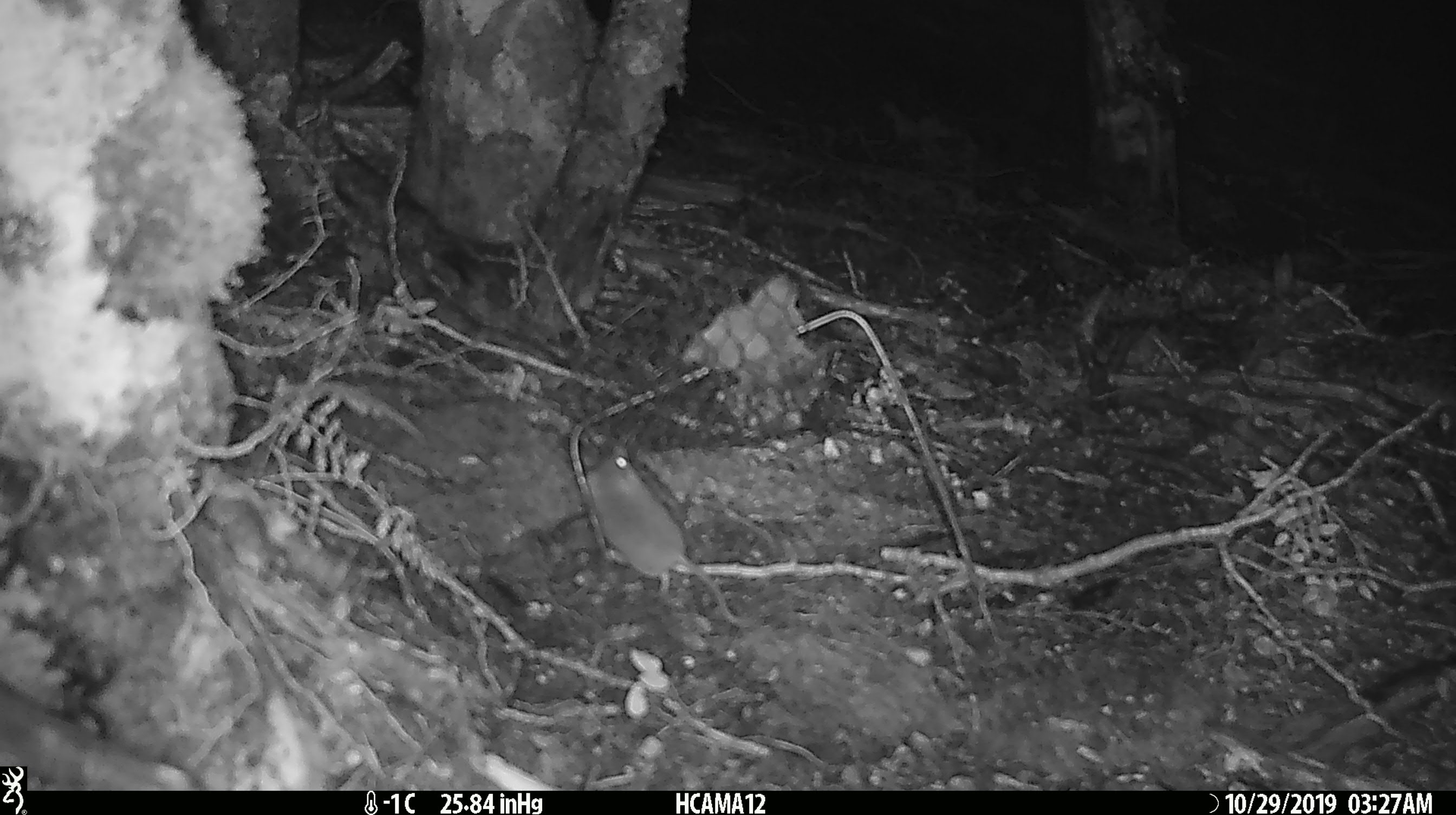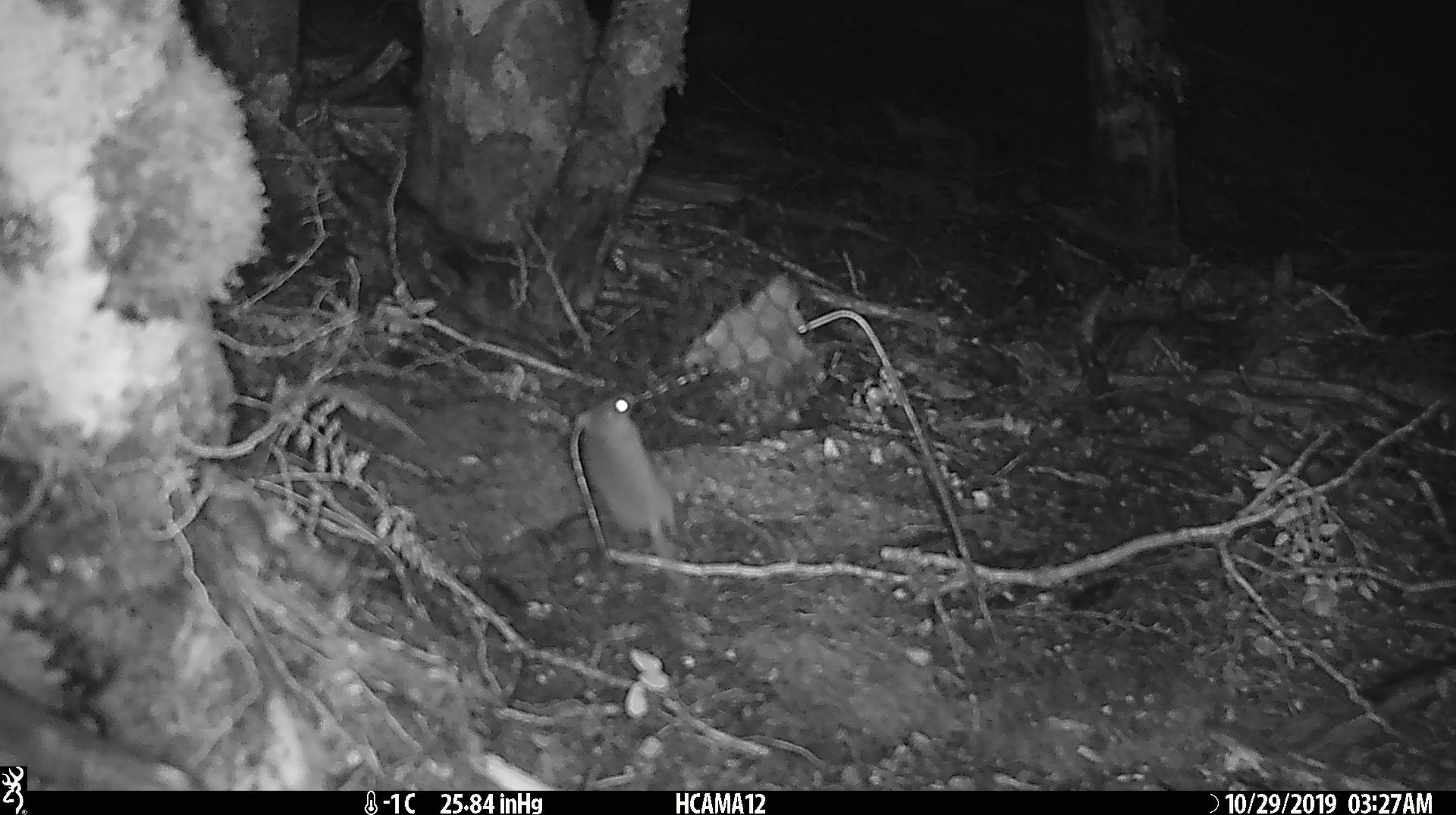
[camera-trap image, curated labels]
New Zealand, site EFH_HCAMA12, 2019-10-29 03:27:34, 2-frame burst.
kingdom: Animalia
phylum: Chordata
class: Mammalia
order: Rodentia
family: Muridae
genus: Mus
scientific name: Mus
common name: mouse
Mouse (Mus).